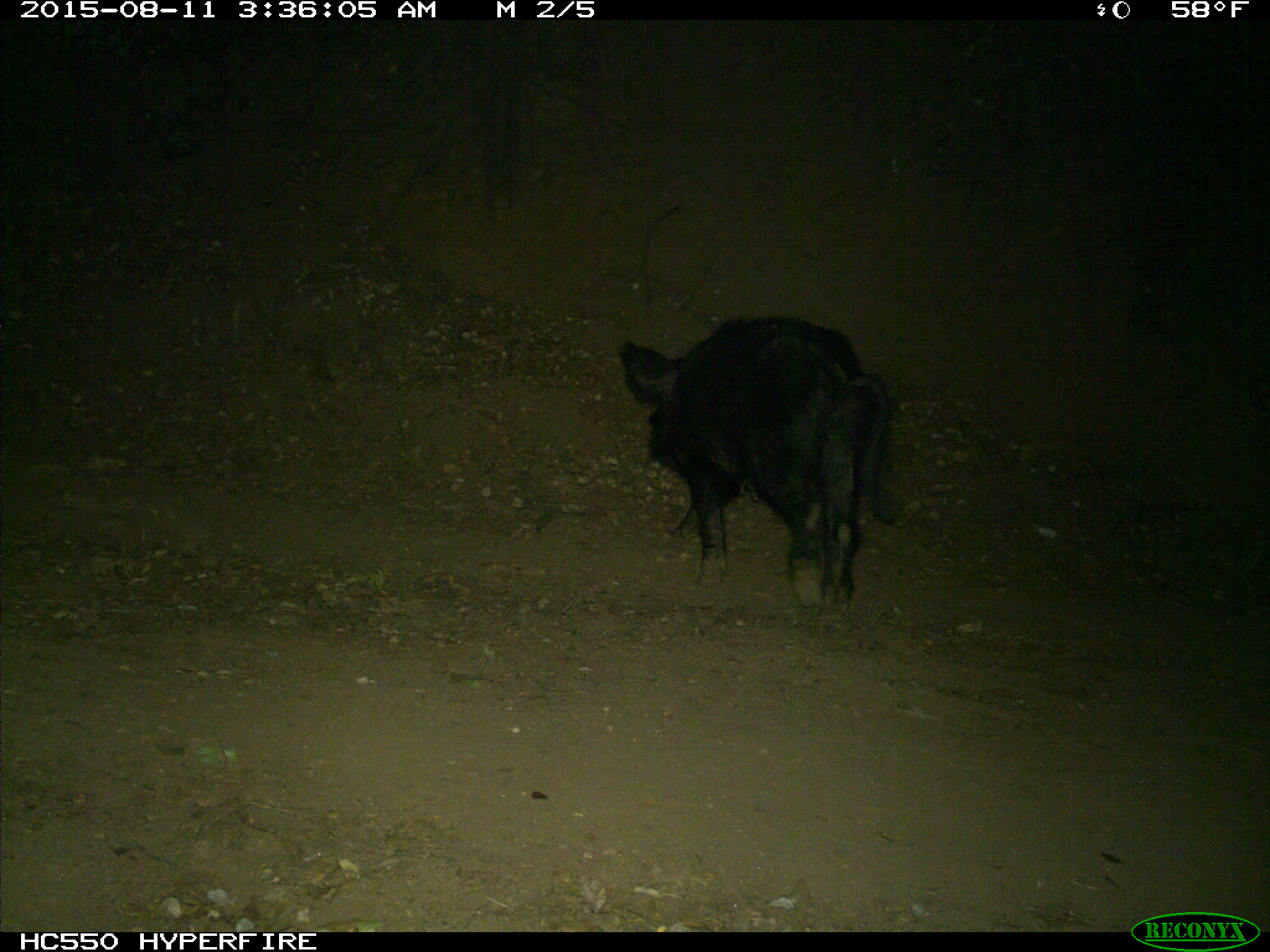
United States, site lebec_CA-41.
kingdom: Animalia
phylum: Chordata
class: Mammalia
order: Artiodactyla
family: Suidae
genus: Sus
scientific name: Sus scrofa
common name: wild boar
Sus scrofa (wild boar).